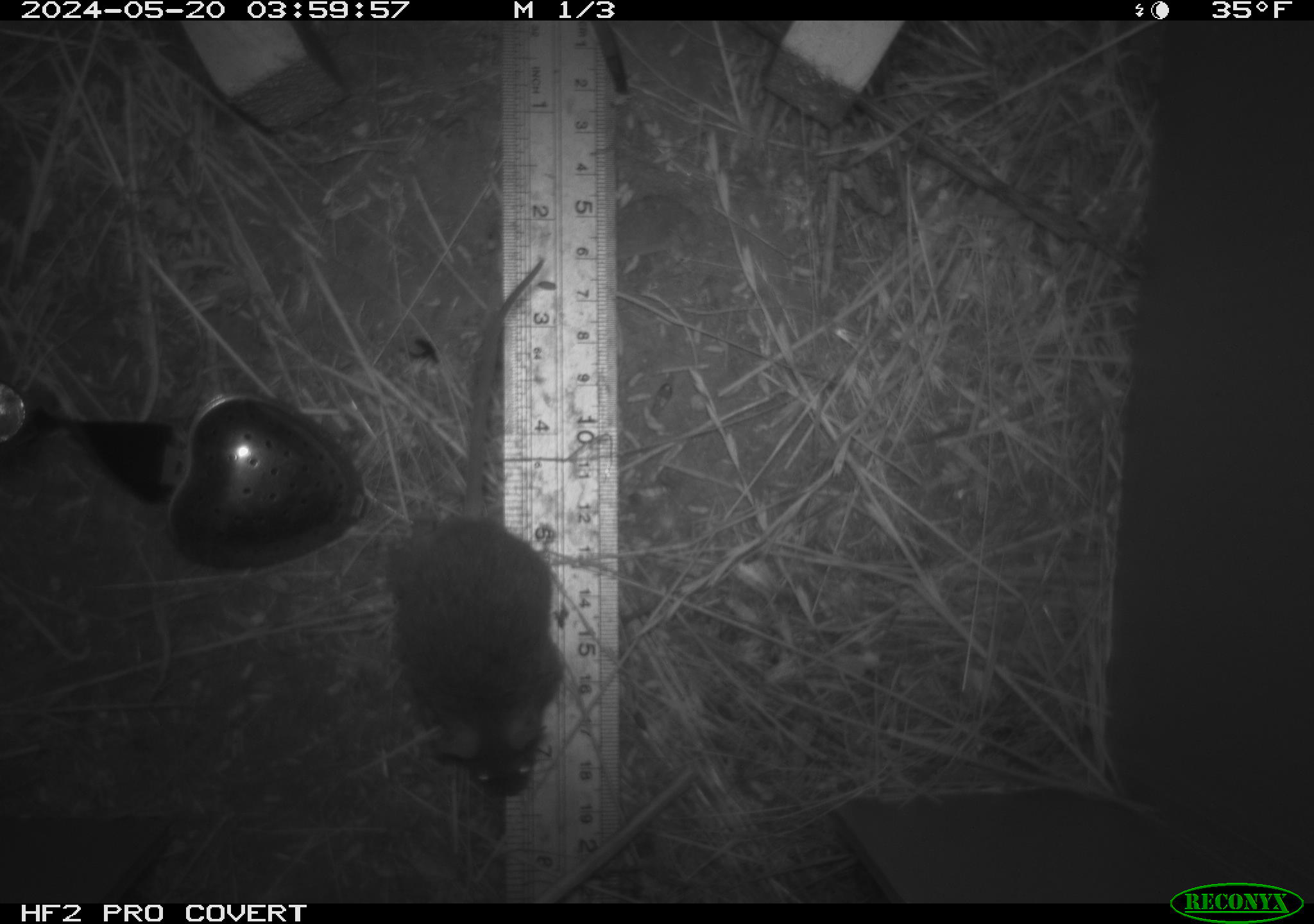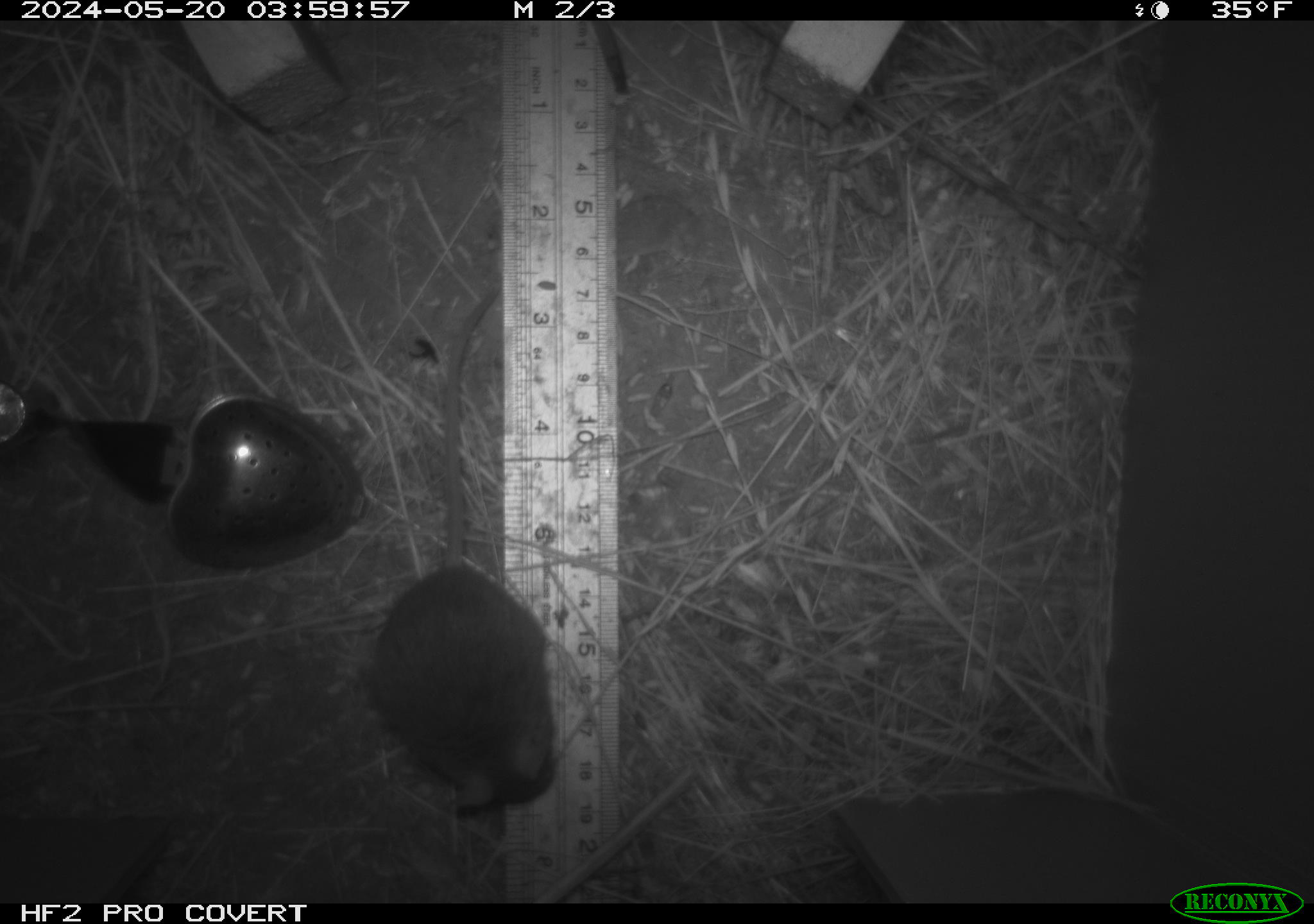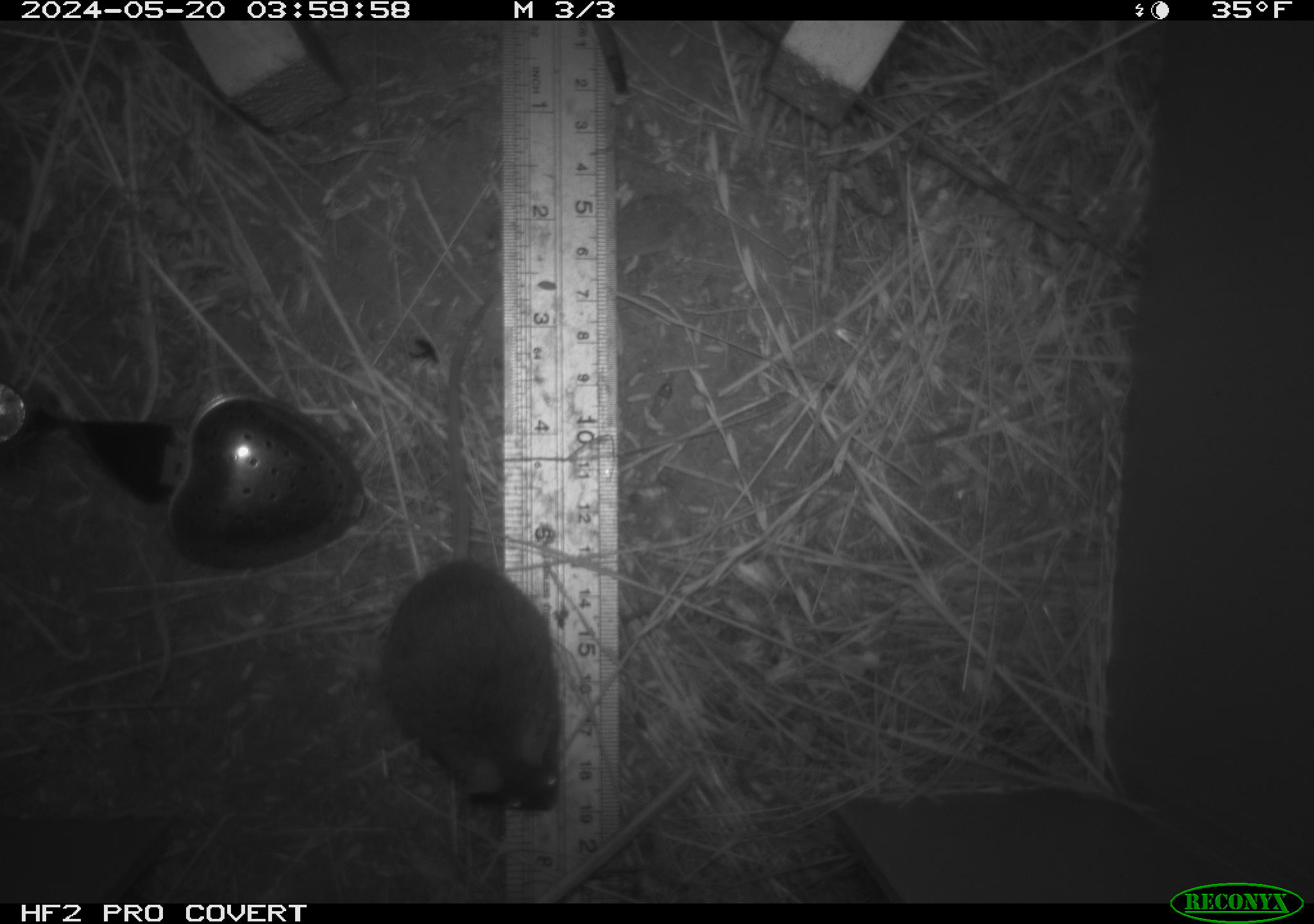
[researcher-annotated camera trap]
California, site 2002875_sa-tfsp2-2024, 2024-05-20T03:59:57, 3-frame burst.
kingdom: Animalia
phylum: Chordata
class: Mammalia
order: Rodentia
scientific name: Rodentia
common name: mouse species